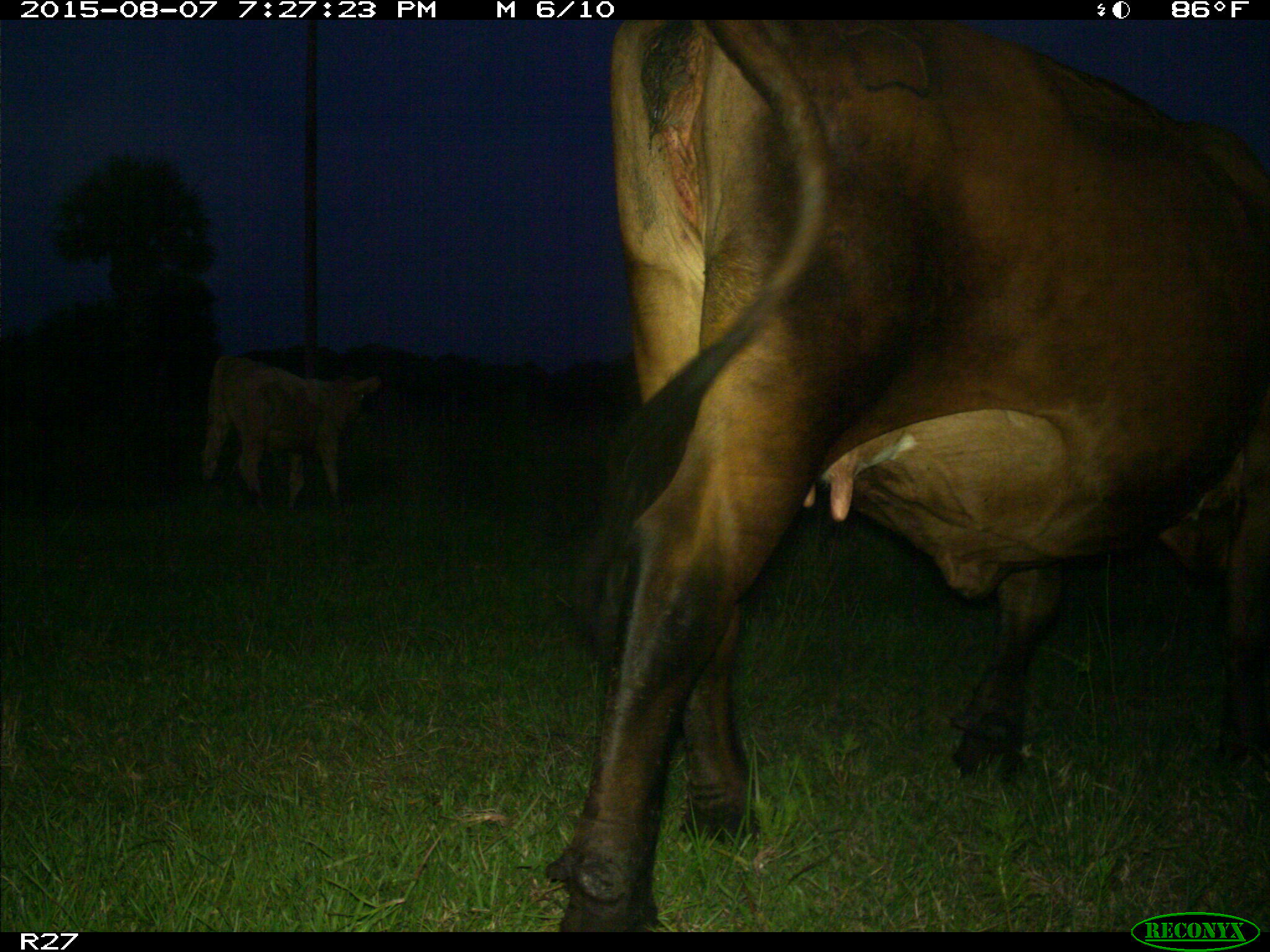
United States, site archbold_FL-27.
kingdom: Animalia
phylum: Chordata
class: Mammalia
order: Artiodactyla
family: Bovidae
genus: Bos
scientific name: Bos taurus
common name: domestic cow